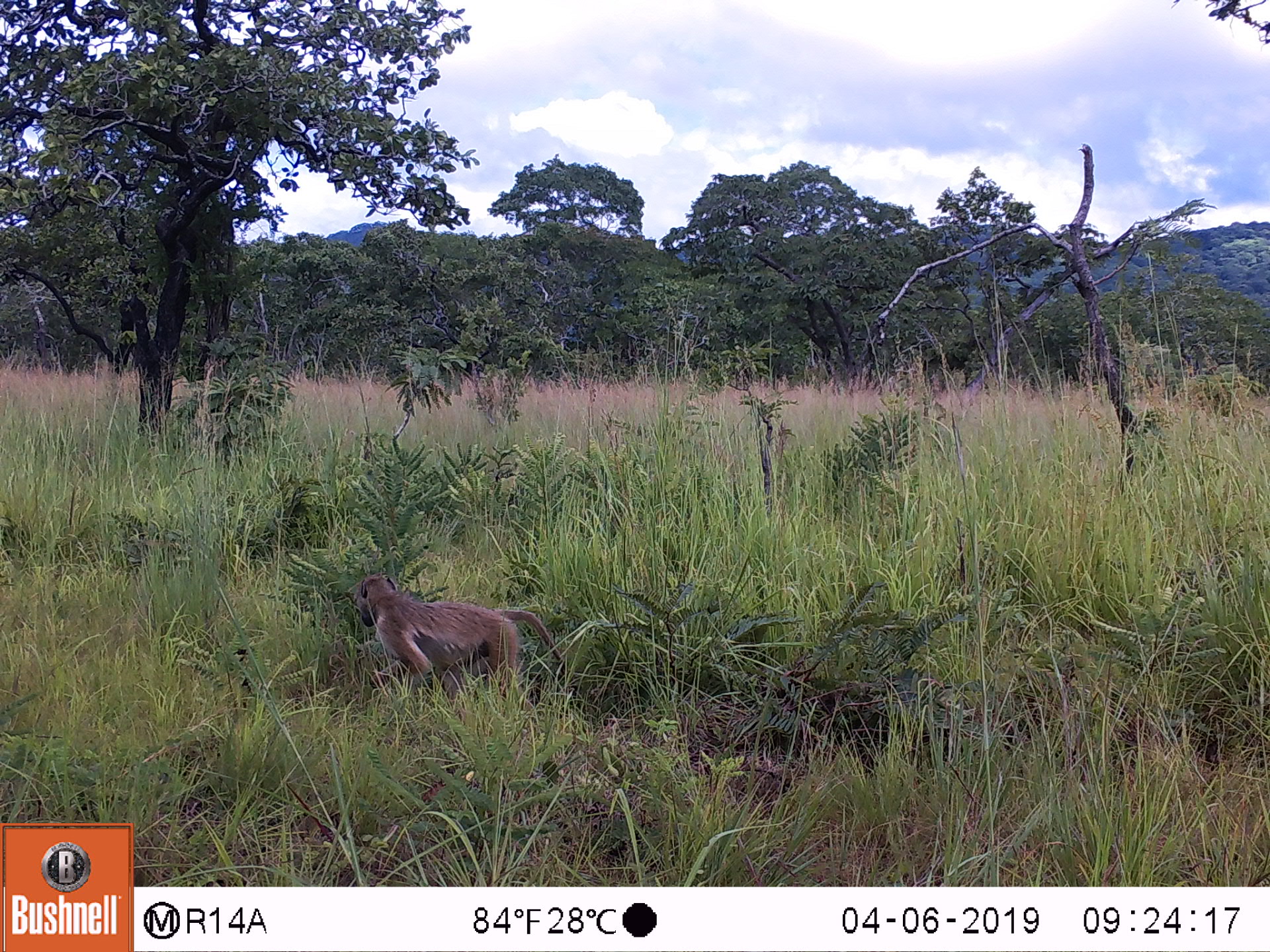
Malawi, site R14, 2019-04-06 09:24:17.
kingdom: Animalia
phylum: Chordata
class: Mammalia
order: Primates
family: Cercopithecidae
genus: Papio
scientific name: Papio cynocephalus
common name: yellow baboon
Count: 1.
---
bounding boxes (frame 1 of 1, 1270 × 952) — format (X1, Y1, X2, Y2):
yellow baboon: (352, 571, 566, 714)